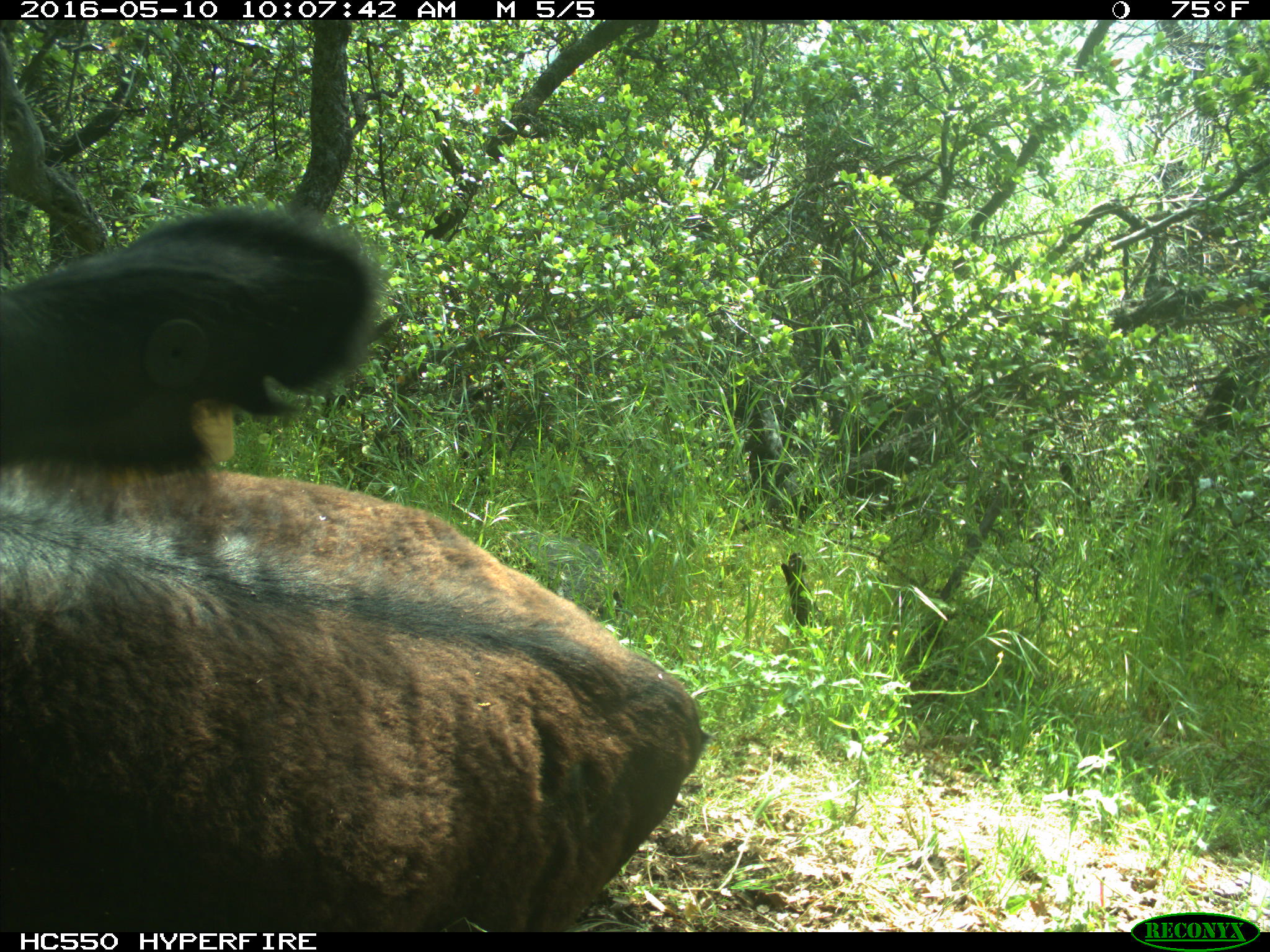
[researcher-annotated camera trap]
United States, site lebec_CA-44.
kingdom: Animalia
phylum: Chordata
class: Mammalia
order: Artiodactyla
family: Bovidae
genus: Bos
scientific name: Bos taurus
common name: domestic cow